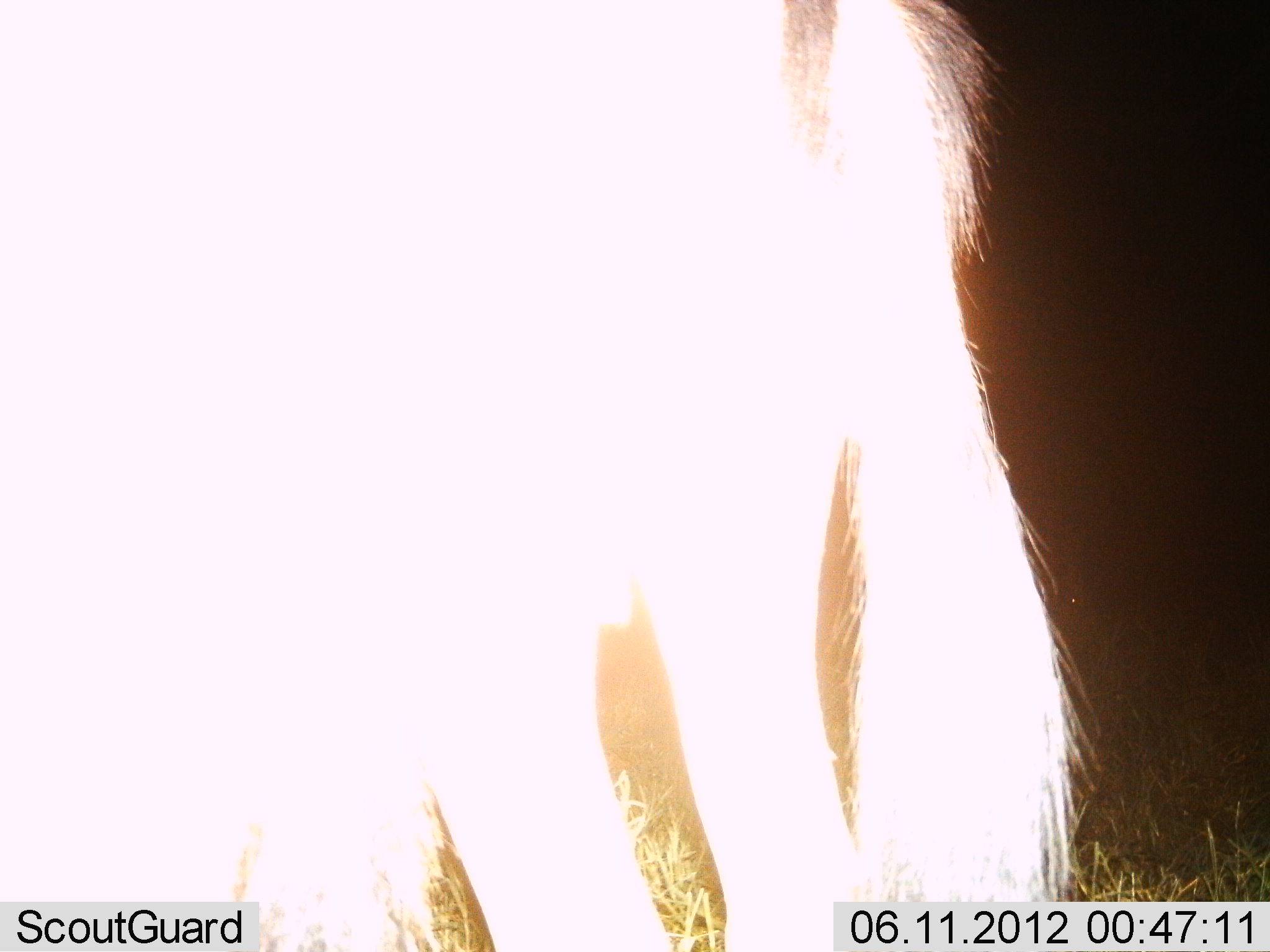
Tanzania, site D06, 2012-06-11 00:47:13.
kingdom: Animalia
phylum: Chordata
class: Mammalia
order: Artiodactyla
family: Bovidae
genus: Connochaetes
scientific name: Connochaetes taurinus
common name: blue wildebeest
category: wildebeest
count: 1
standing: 90%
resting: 0%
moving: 10%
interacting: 0%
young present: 0%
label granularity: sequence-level